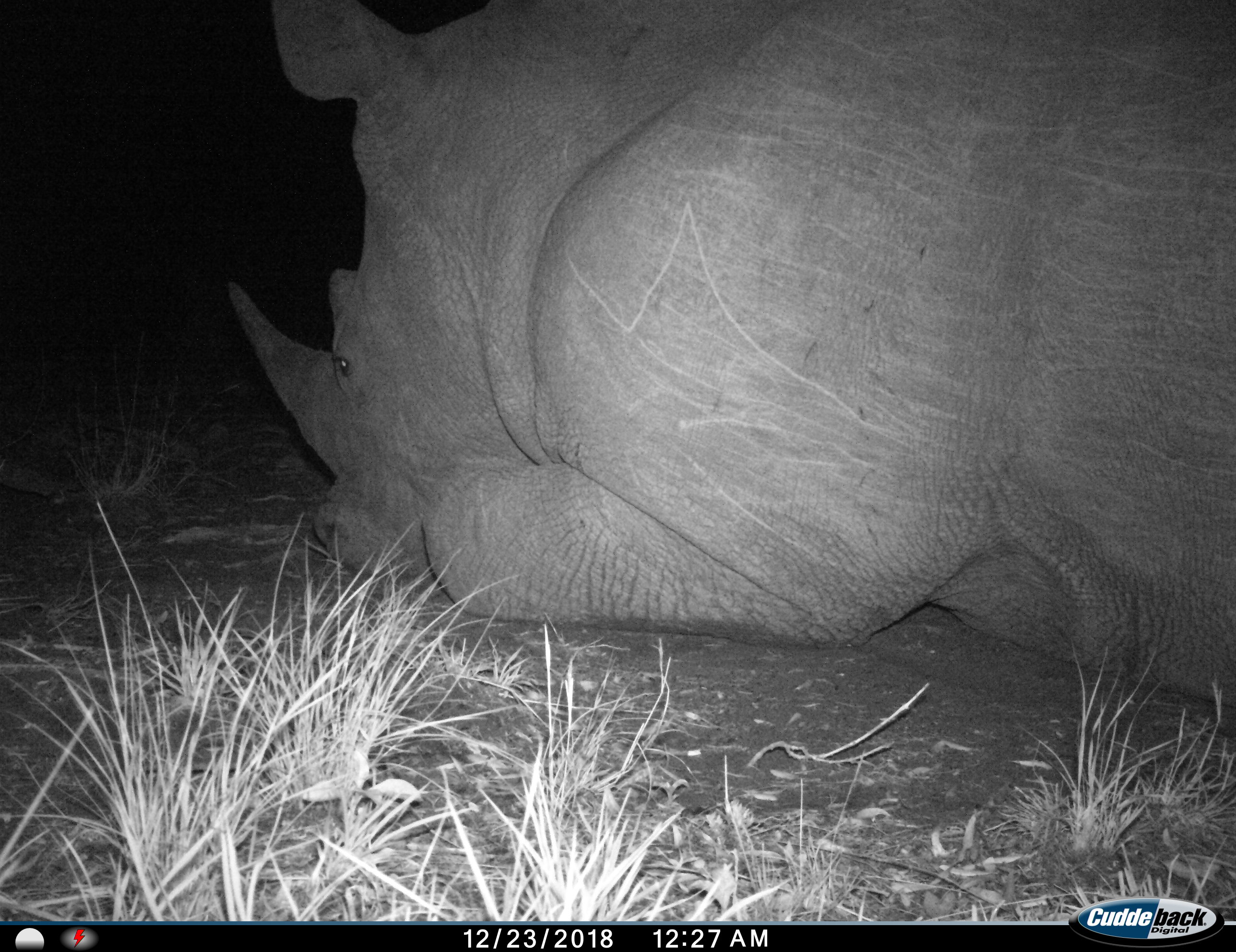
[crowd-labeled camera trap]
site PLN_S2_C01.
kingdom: Animalia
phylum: Chordata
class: Mammalia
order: Perissodactyla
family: Rhinocerotidae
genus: Ceratotherium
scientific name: Ceratotherium simum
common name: white rhinoceros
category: rhinoceroswhite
Rhinoceroswhite (white rhinoceros) (Ceratotherium simum), count 1. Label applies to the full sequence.